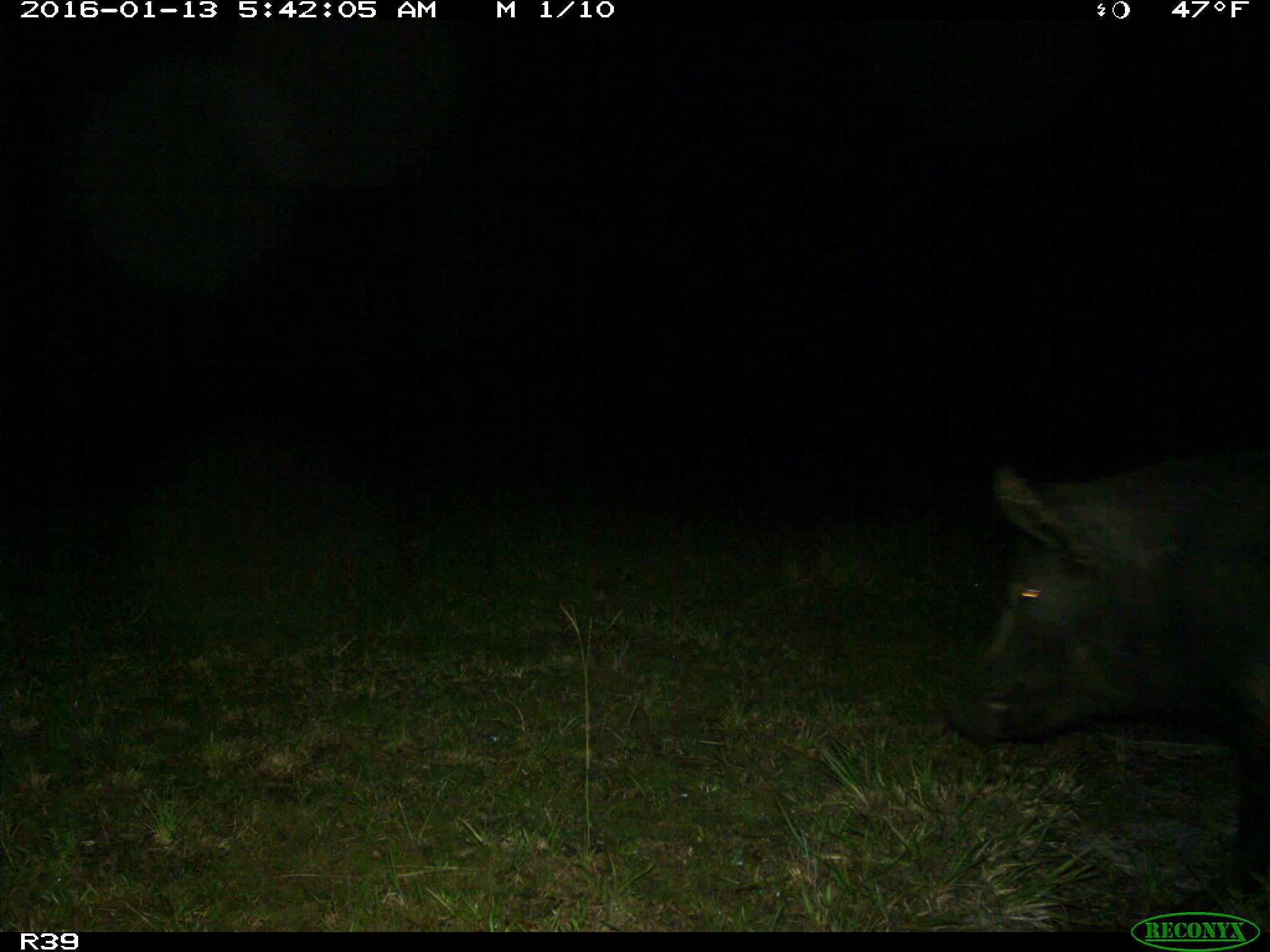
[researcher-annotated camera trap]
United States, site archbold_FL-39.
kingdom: Animalia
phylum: Chordata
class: Mammalia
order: Artiodactyla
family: Suidae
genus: Sus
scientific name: Sus scrofa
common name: wild boar